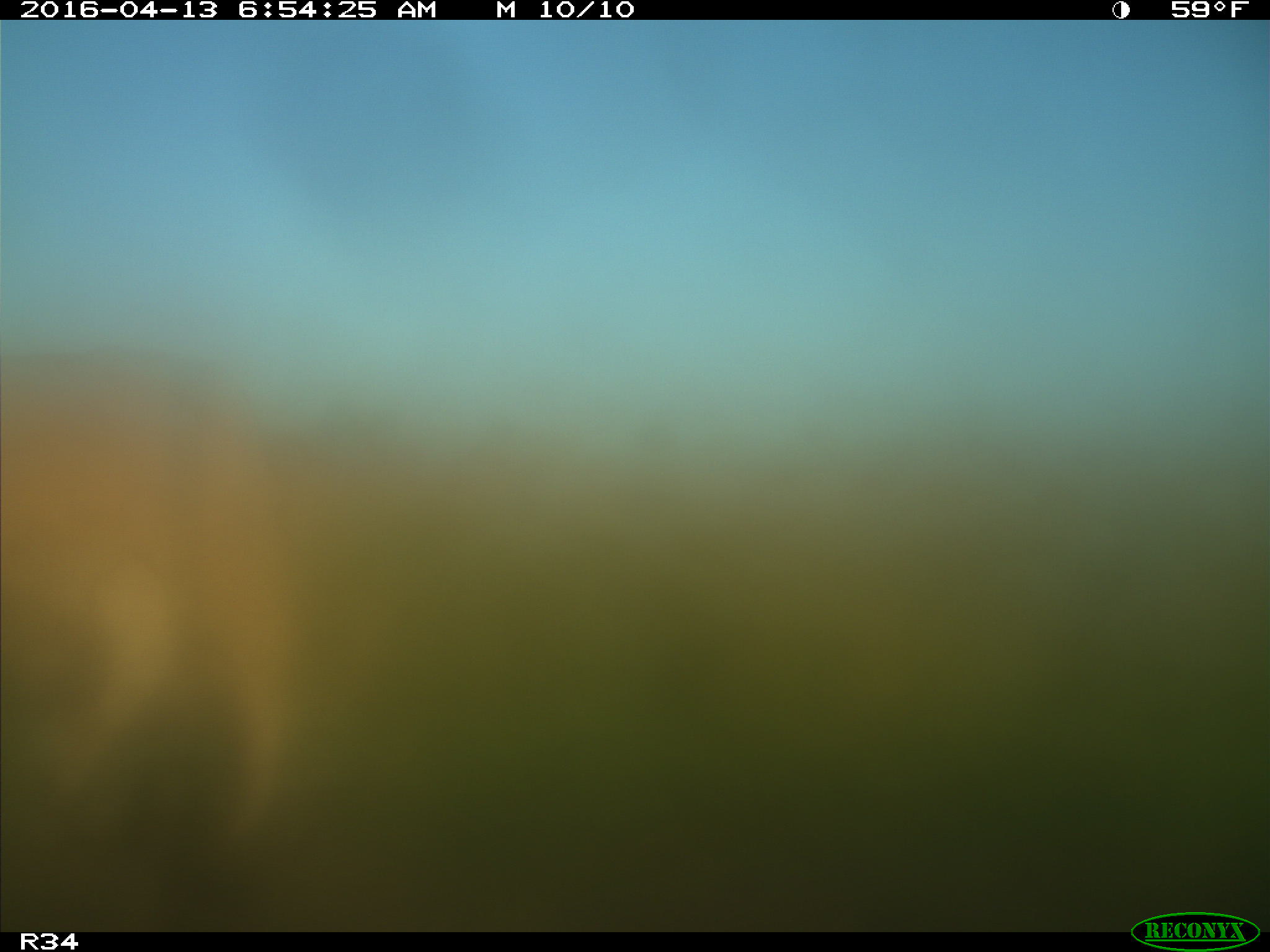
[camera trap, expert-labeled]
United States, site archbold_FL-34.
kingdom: Animalia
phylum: Chordata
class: Mammalia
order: Artiodactyla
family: Bovidae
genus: Bos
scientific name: Bos taurus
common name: domestic cow